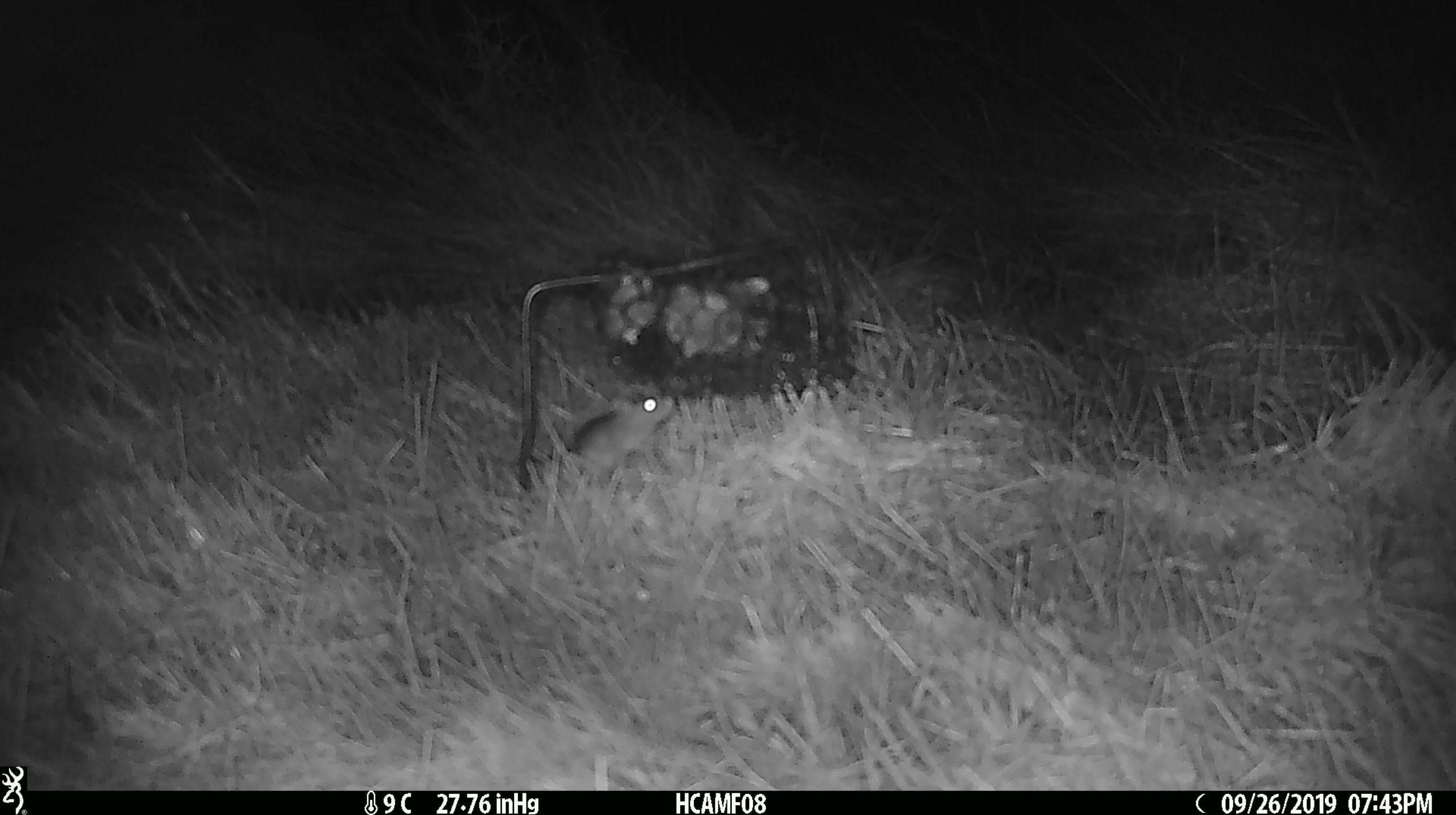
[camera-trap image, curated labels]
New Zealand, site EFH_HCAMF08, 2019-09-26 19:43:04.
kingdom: Animalia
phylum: Chordata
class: Mammalia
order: Rodentia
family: Muridae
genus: Mus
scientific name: Mus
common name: mouse